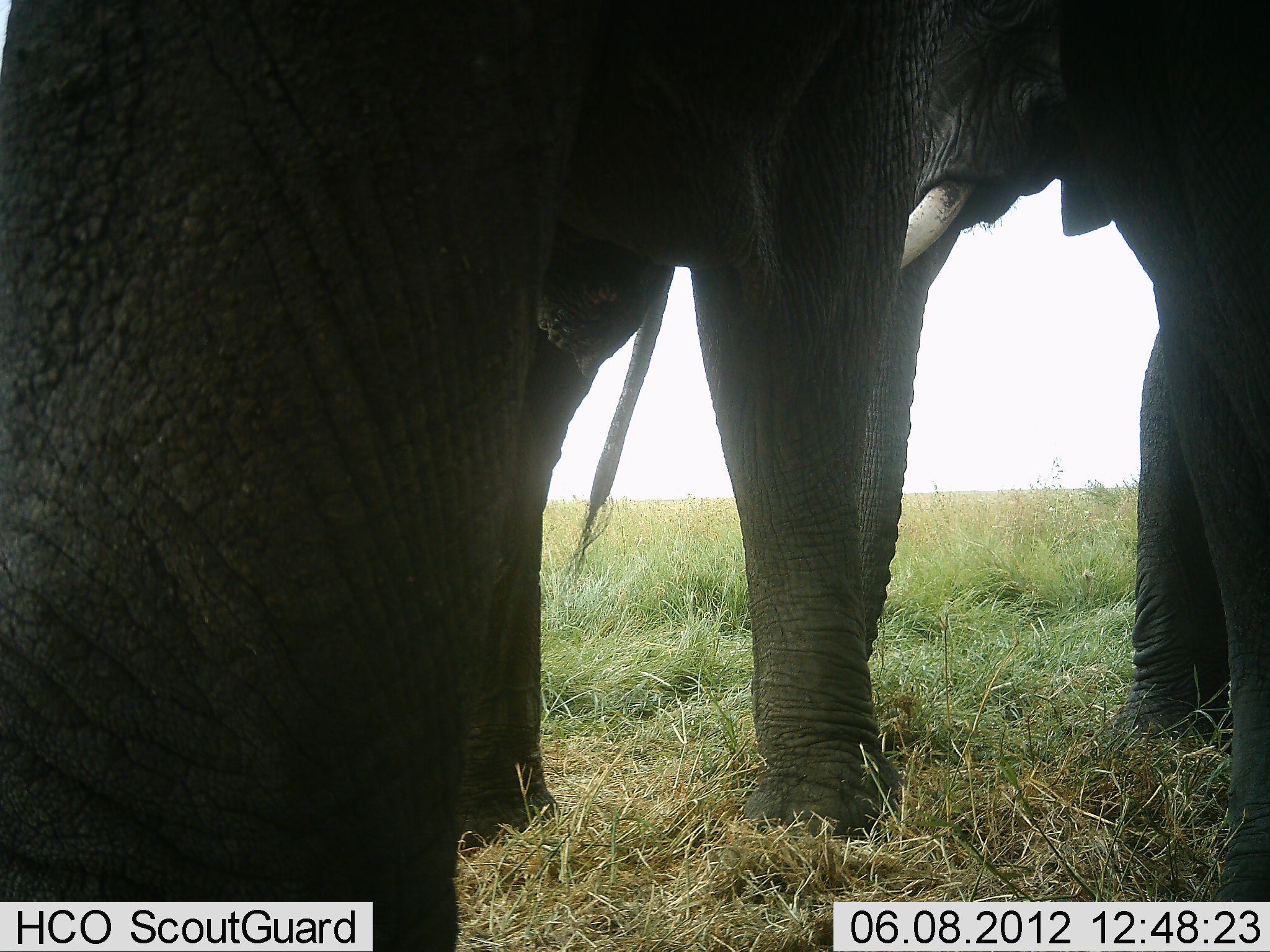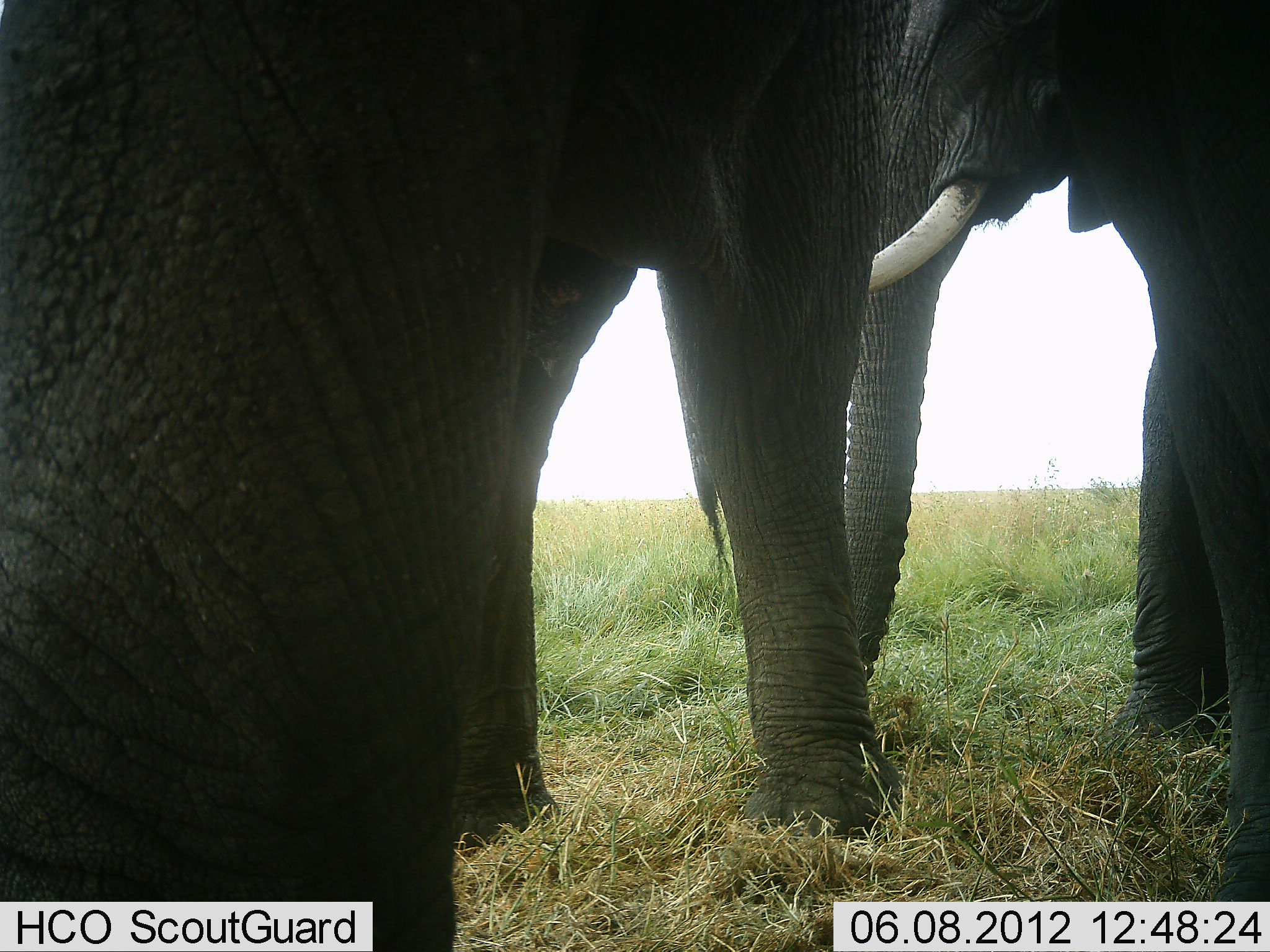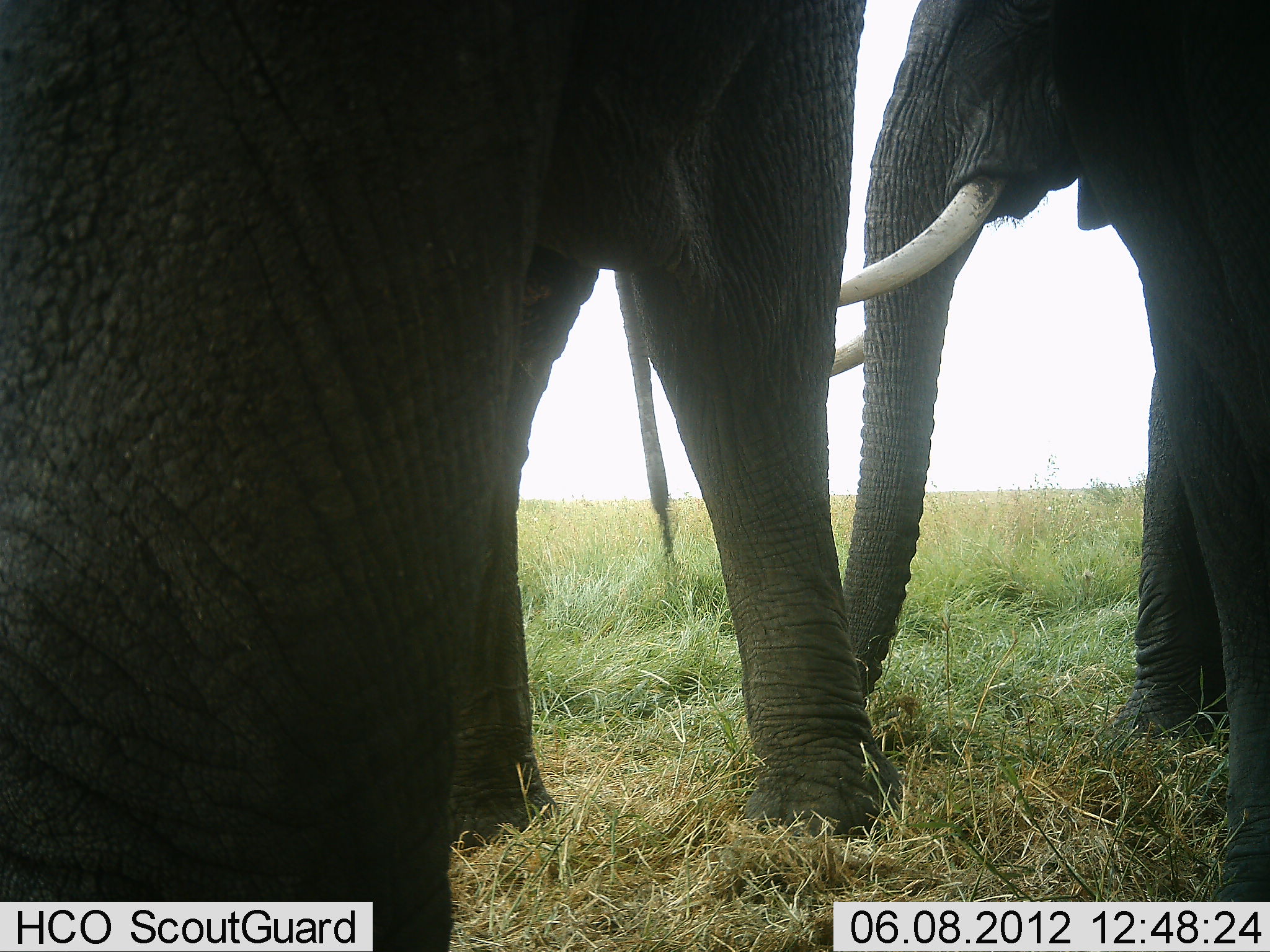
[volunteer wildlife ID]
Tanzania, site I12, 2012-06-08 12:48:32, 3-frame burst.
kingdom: Animalia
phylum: Chordata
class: Mammalia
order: Proboscidea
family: Elephantidae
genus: Loxodonta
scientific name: Loxodonta africana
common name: african bush elephant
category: elephant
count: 2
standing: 100%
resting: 0%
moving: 0%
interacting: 0%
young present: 0%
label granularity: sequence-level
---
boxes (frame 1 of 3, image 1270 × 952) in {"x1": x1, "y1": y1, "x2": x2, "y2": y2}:
animal: {"x1": 1, "y1": 1, "x2": 912, "y2": 952}; {"x1": 851, "y1": 0, "x2": 1269, "y2": 902}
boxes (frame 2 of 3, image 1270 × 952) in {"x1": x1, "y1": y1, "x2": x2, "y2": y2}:
animal: {"x1": 1, "y1": 1, "x2": 899, "y2": 952}; {"x1": 843, "y1": 0, "x2": 1270, "y2": 902}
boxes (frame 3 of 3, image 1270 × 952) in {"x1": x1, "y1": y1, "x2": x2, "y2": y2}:
animal: {"x1": 1, "y1": 1, "x2": 900, "y2": 952}; {"x1": 789, "y1": 1, "x2": 1270, "y2": 901}